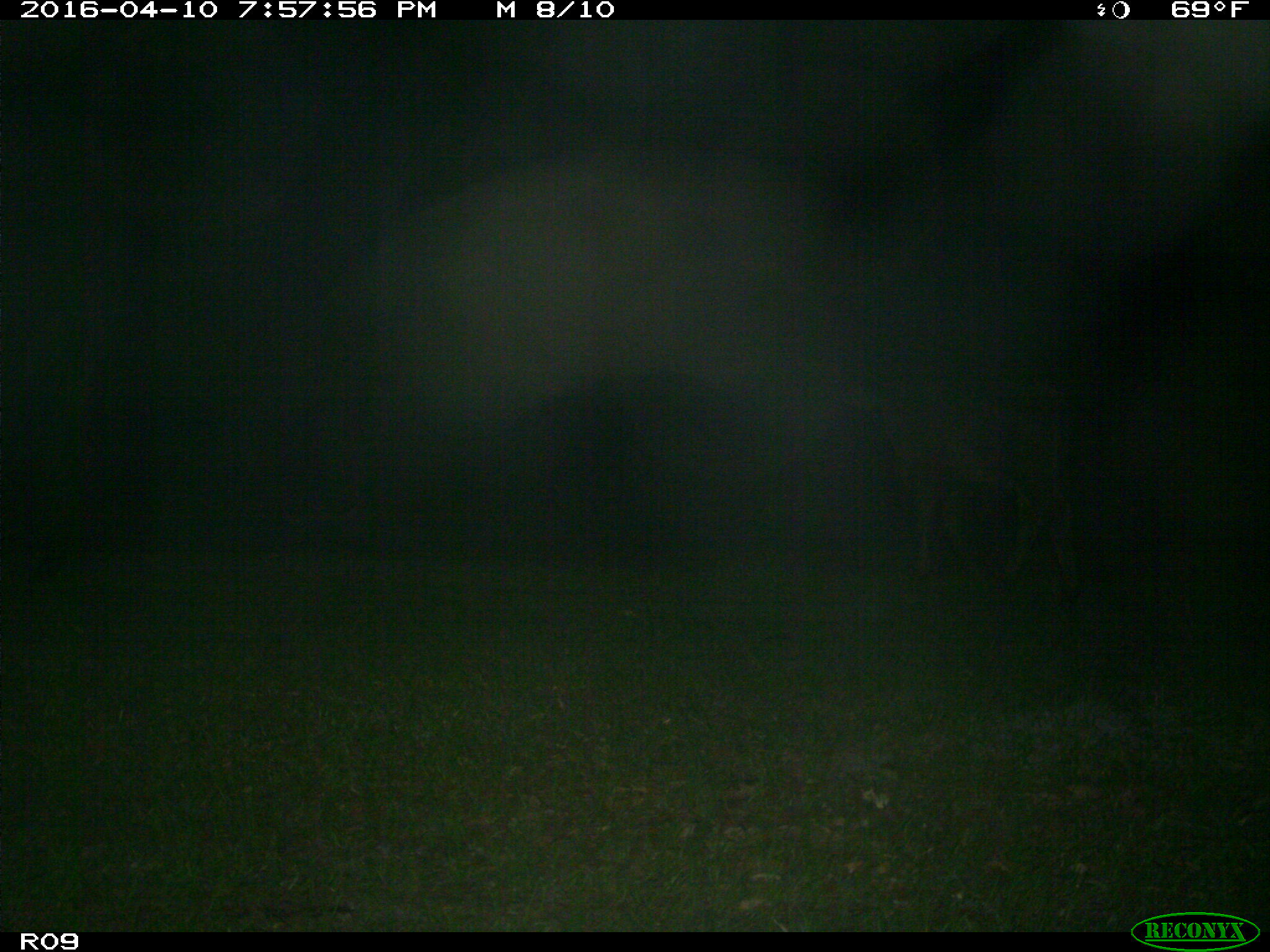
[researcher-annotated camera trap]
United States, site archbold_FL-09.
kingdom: Animalia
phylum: Chordata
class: Mammalia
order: Artiodactyla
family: Bovidae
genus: Bos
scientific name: Bos taurus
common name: domestic cow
Bos taurus (domestic cow).